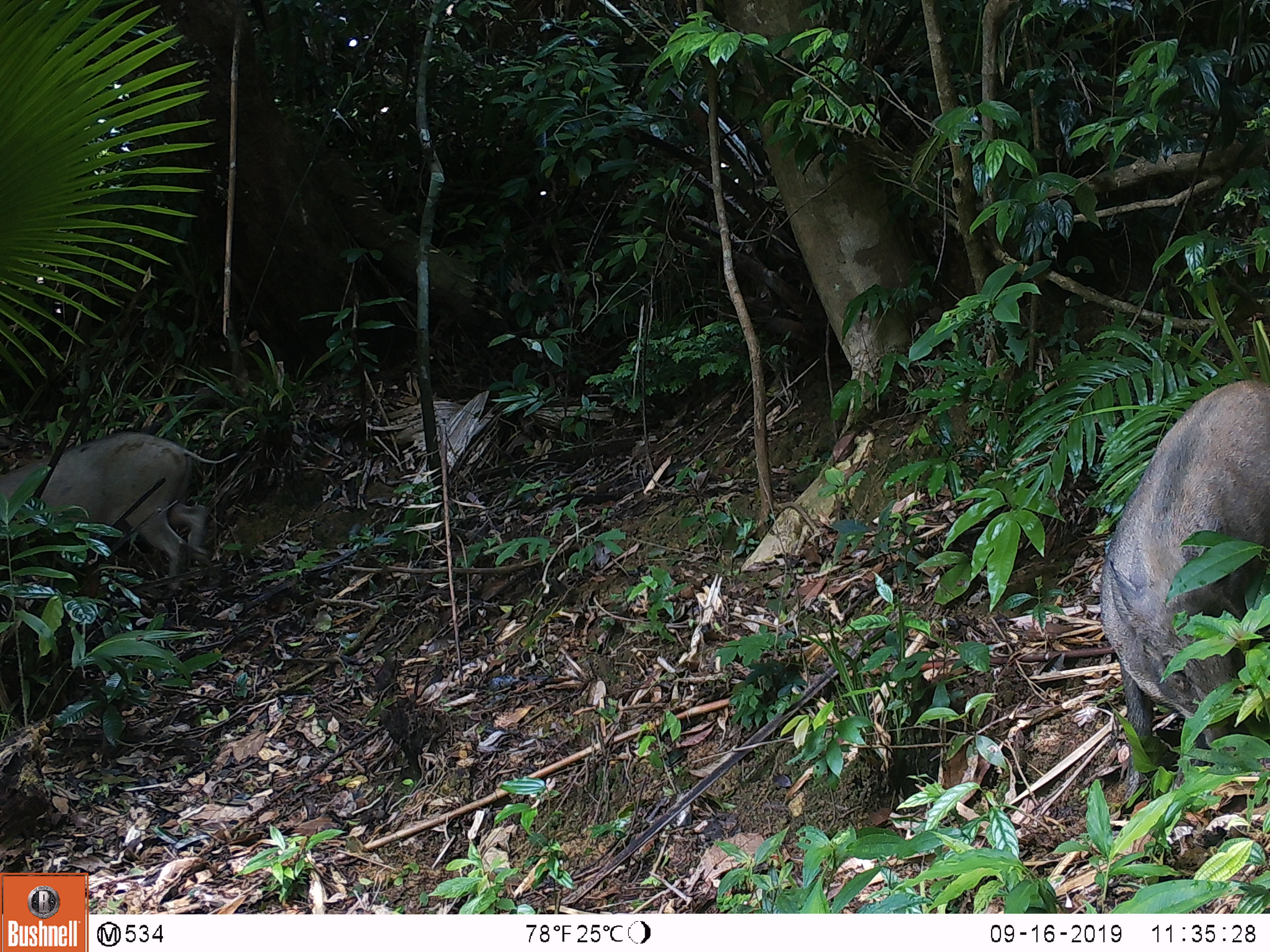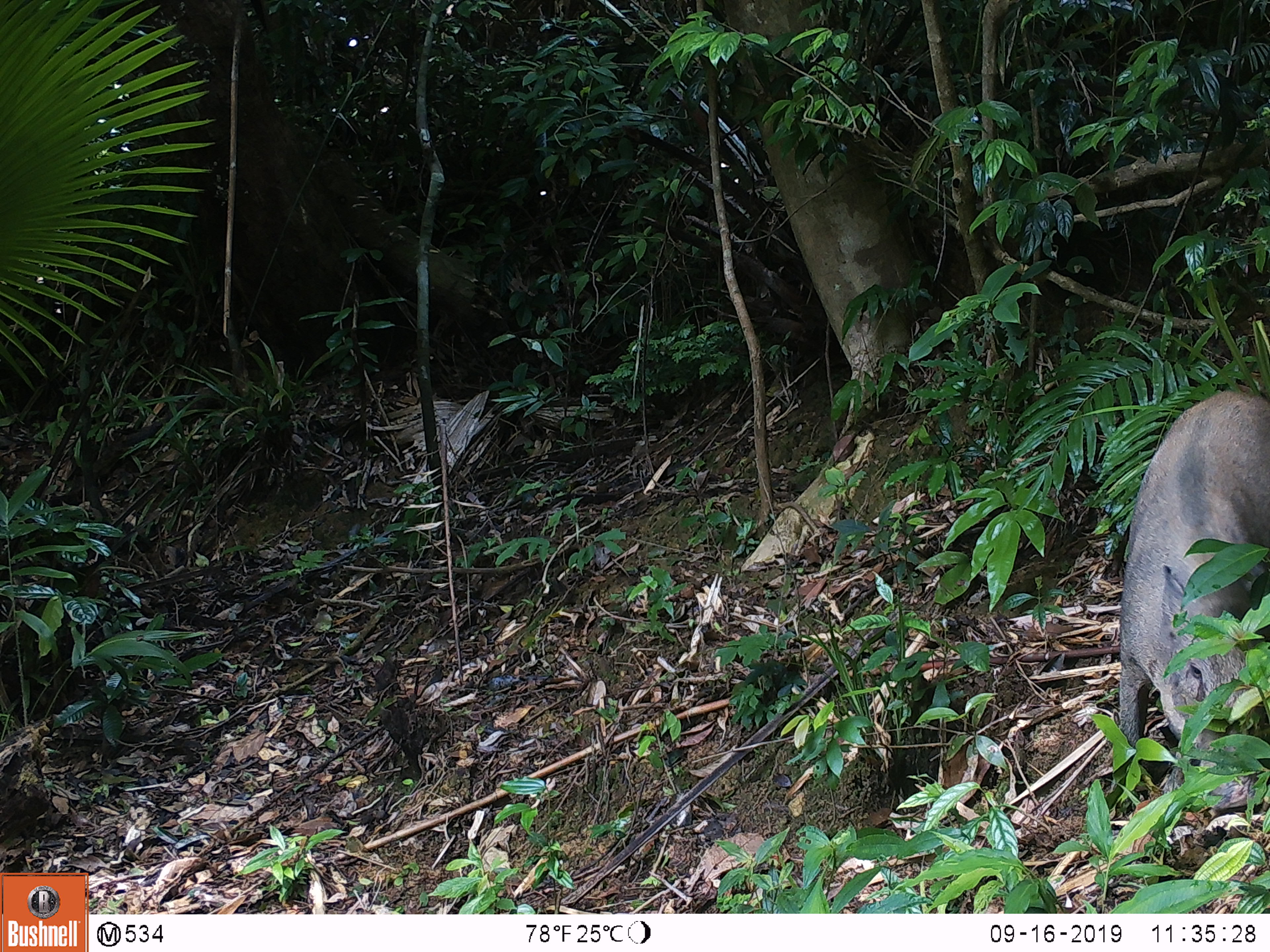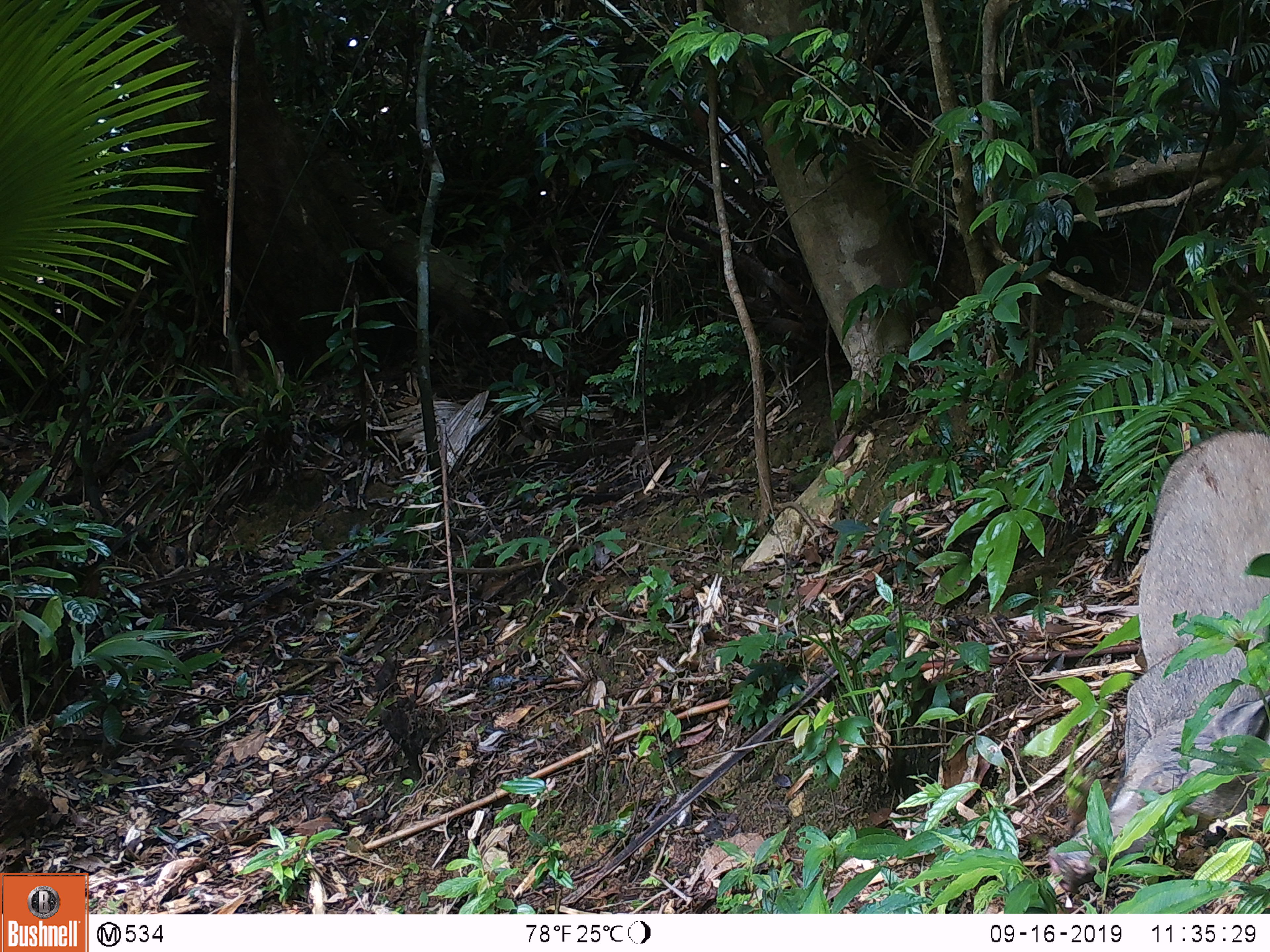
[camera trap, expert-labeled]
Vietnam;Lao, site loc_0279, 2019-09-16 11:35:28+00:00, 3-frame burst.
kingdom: Animalia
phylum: Chordata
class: Mammalia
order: Artiodactyla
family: Suidae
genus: Sus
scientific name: Sus scrofa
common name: eurasian wild pig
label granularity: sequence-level